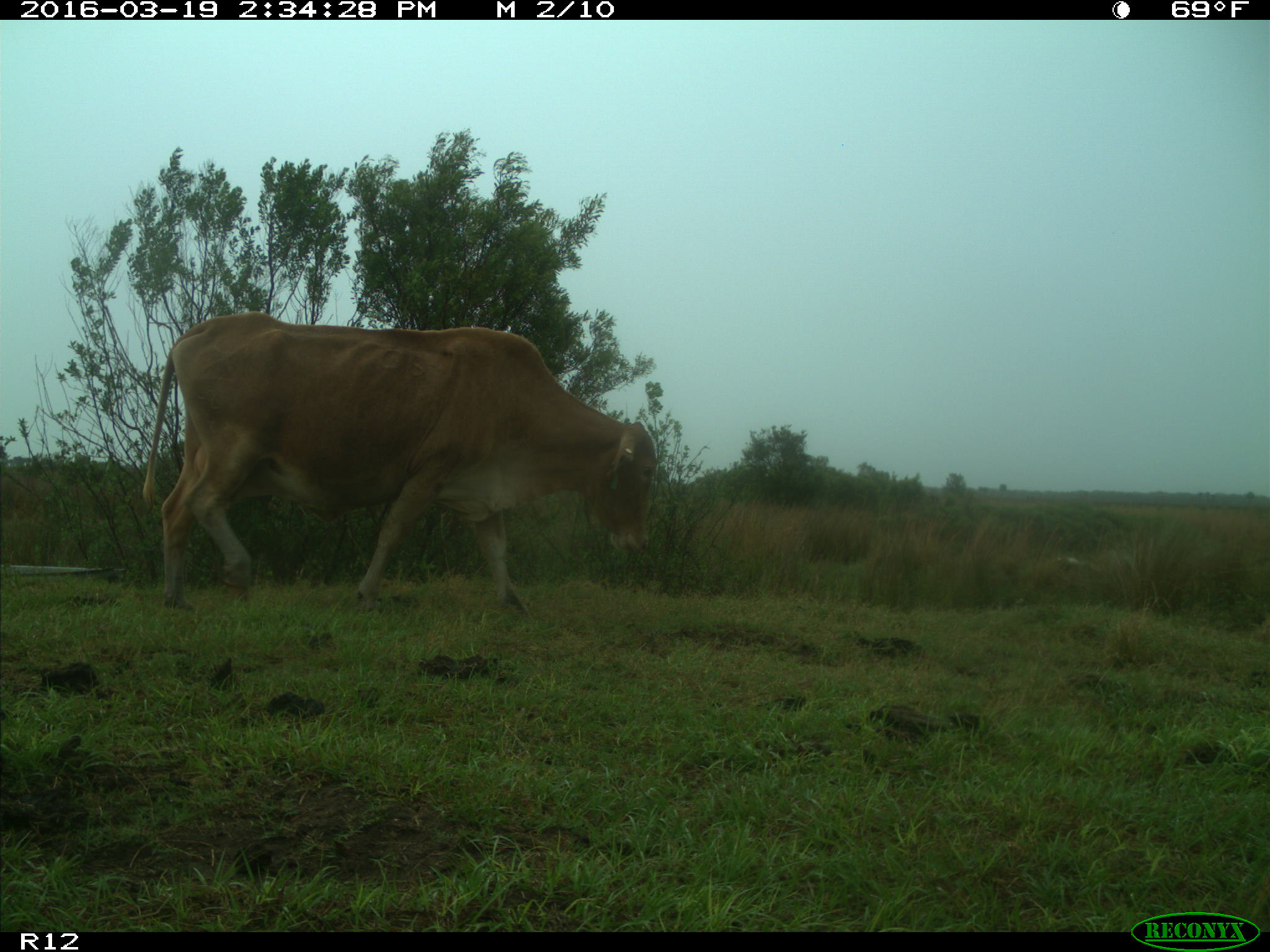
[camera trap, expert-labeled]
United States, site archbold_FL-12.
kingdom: Animalia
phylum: Chordata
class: Mammalia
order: Artiodactyla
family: Bovidae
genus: Bos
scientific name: Bos taurus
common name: domestic cow